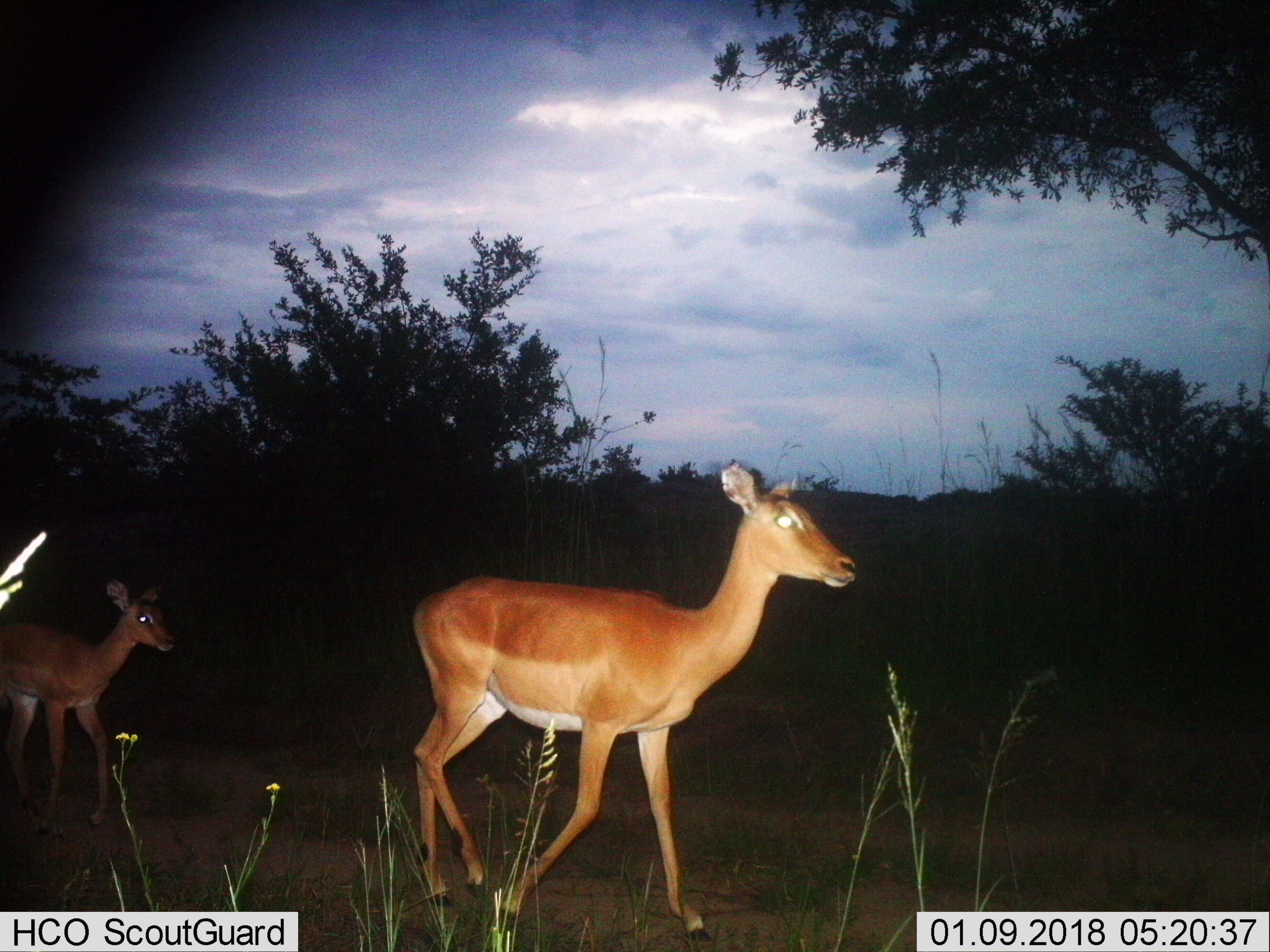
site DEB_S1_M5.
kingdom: Animalia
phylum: Chordata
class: Mammalia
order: Artiodactyla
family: Bovidae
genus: Aepyceros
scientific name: Aepyceros melampus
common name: impala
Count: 2.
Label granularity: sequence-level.